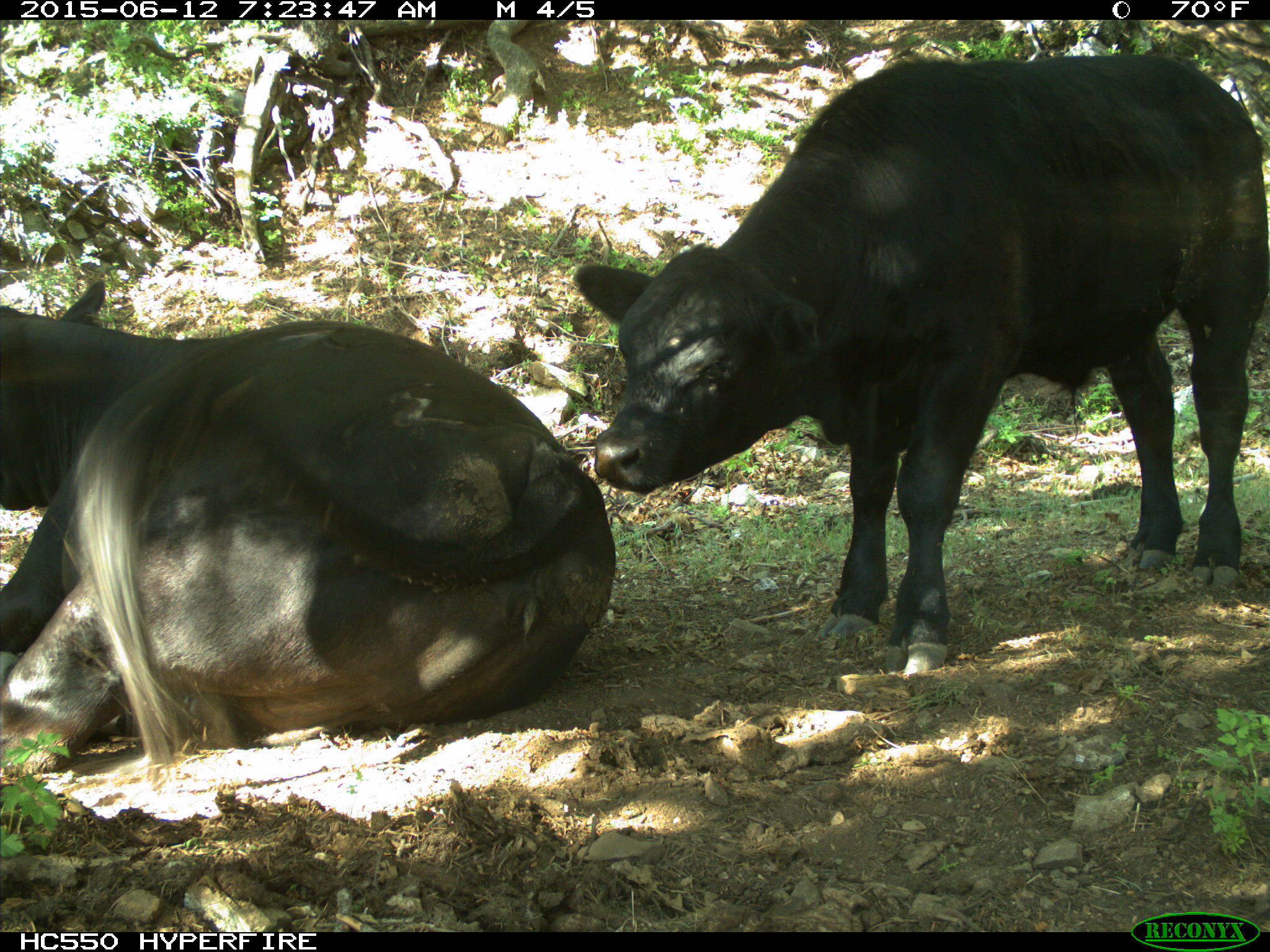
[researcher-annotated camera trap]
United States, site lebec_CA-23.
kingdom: Animalia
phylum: Chordata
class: Mammalia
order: Artiodactyla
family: Bovidae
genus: Bos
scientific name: Bos taurus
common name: domestic cow